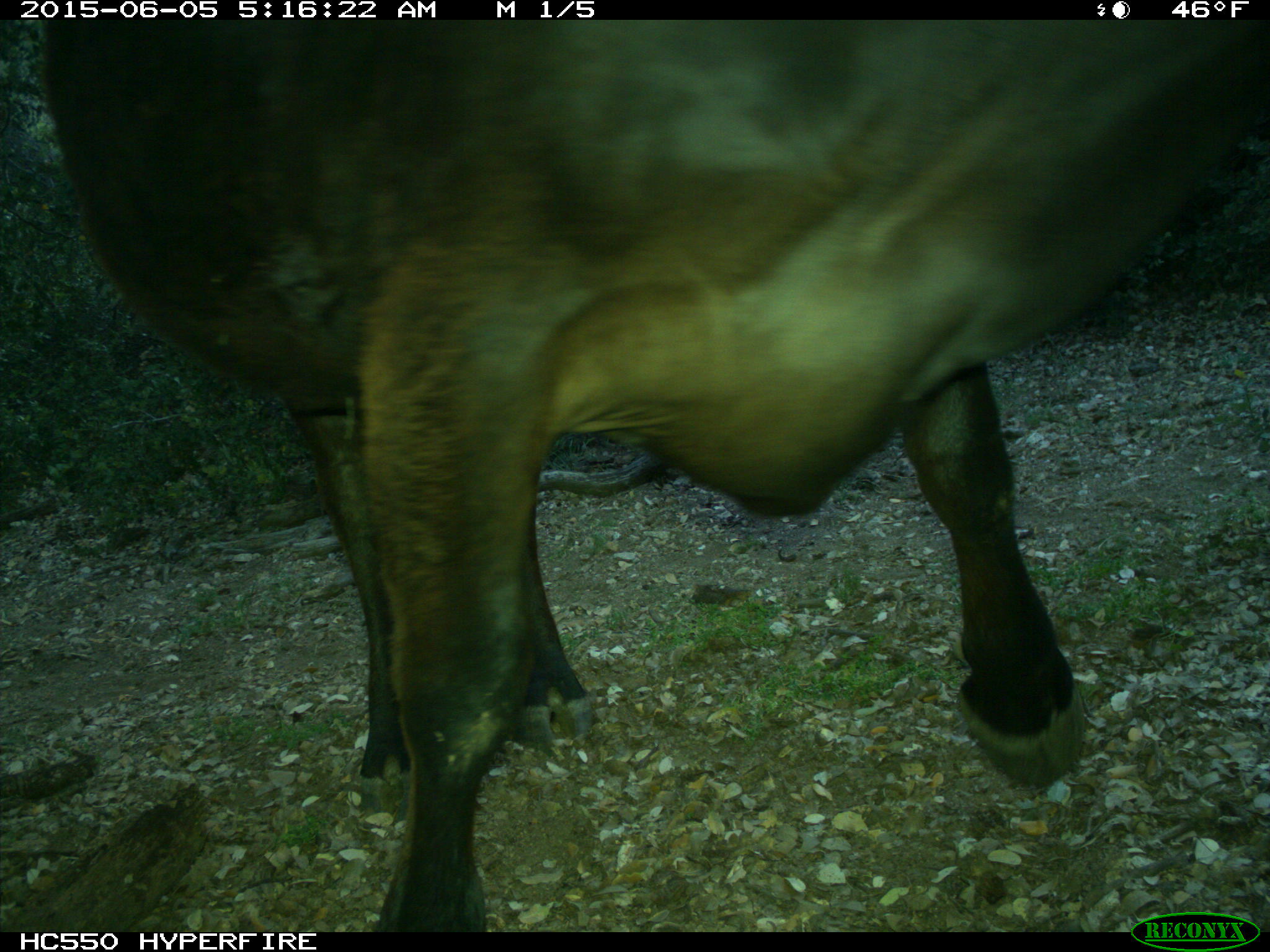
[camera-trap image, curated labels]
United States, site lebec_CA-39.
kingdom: Animalia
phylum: Chordata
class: Mammalia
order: Artiodactyla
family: Bovidae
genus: Bos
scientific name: Bos taurus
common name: domestic cow